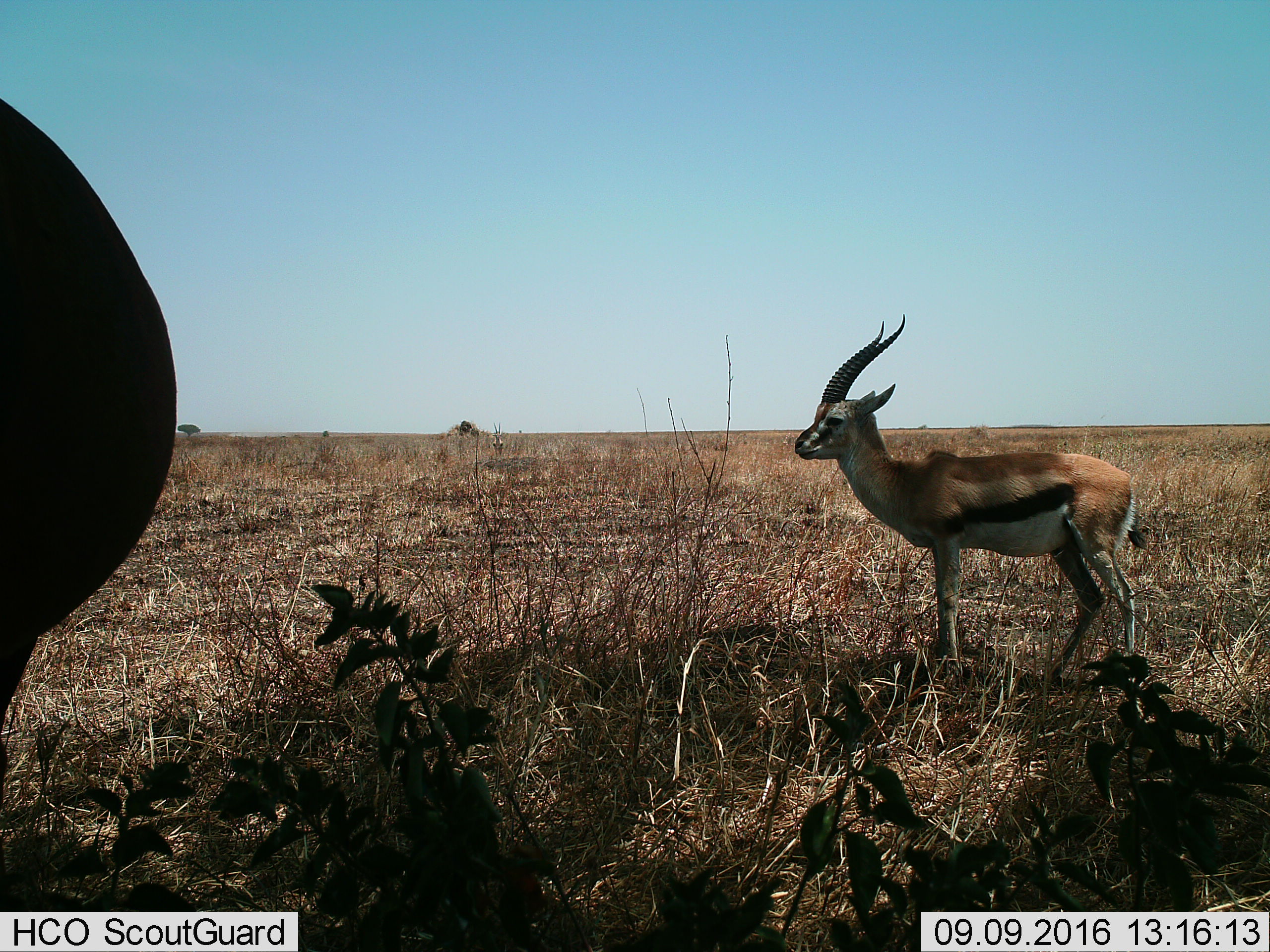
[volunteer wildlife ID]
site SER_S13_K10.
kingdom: Animalia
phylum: Chordata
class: Mammalia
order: Artiodactyla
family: Bovidae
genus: Eudorcas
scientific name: Eudorcas thomsonii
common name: thomson's gazelle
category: gazellethomsons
Gazellethomsons (thomson's gazelle) (Eudorcas thomsonii), count 2. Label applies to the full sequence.